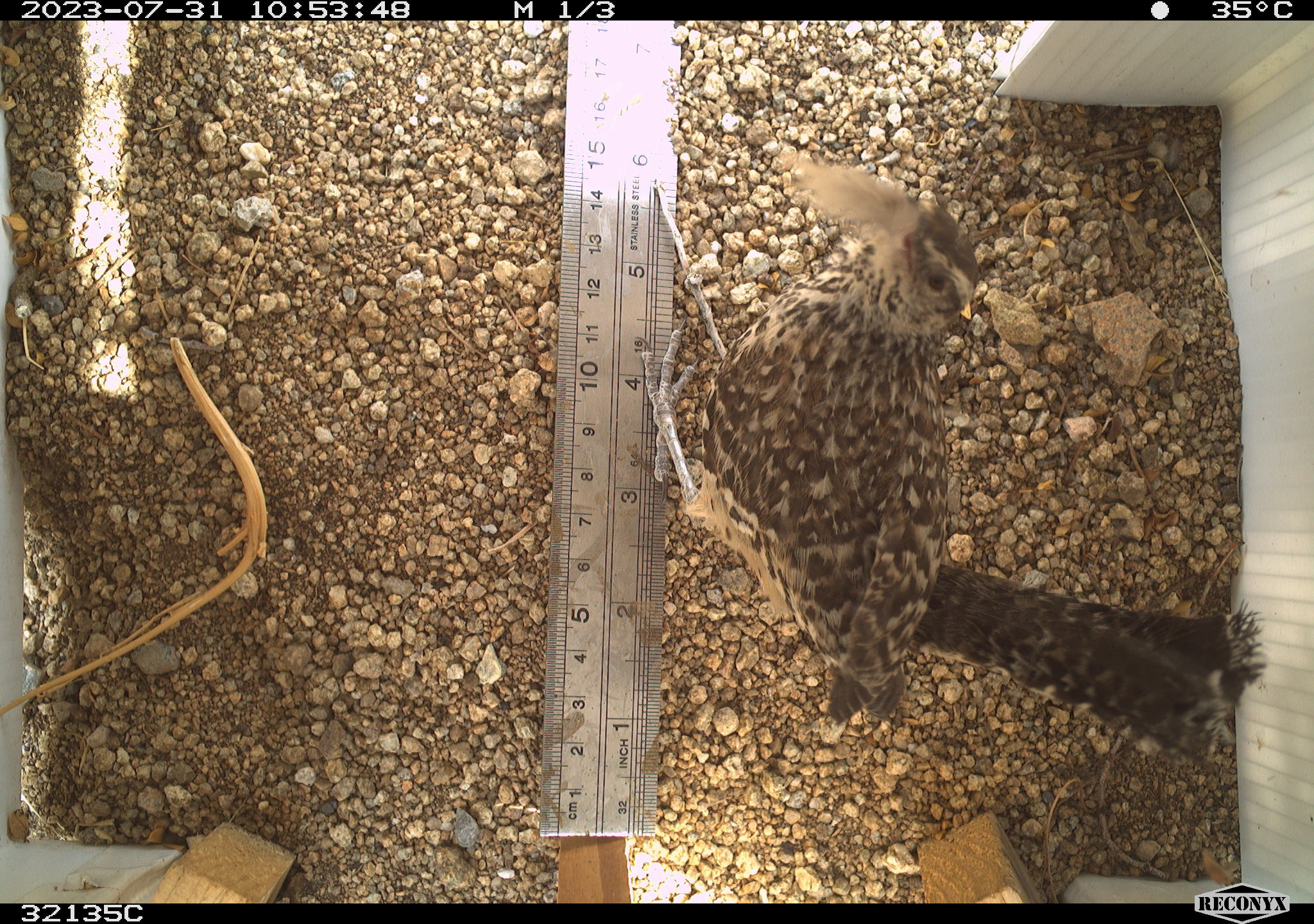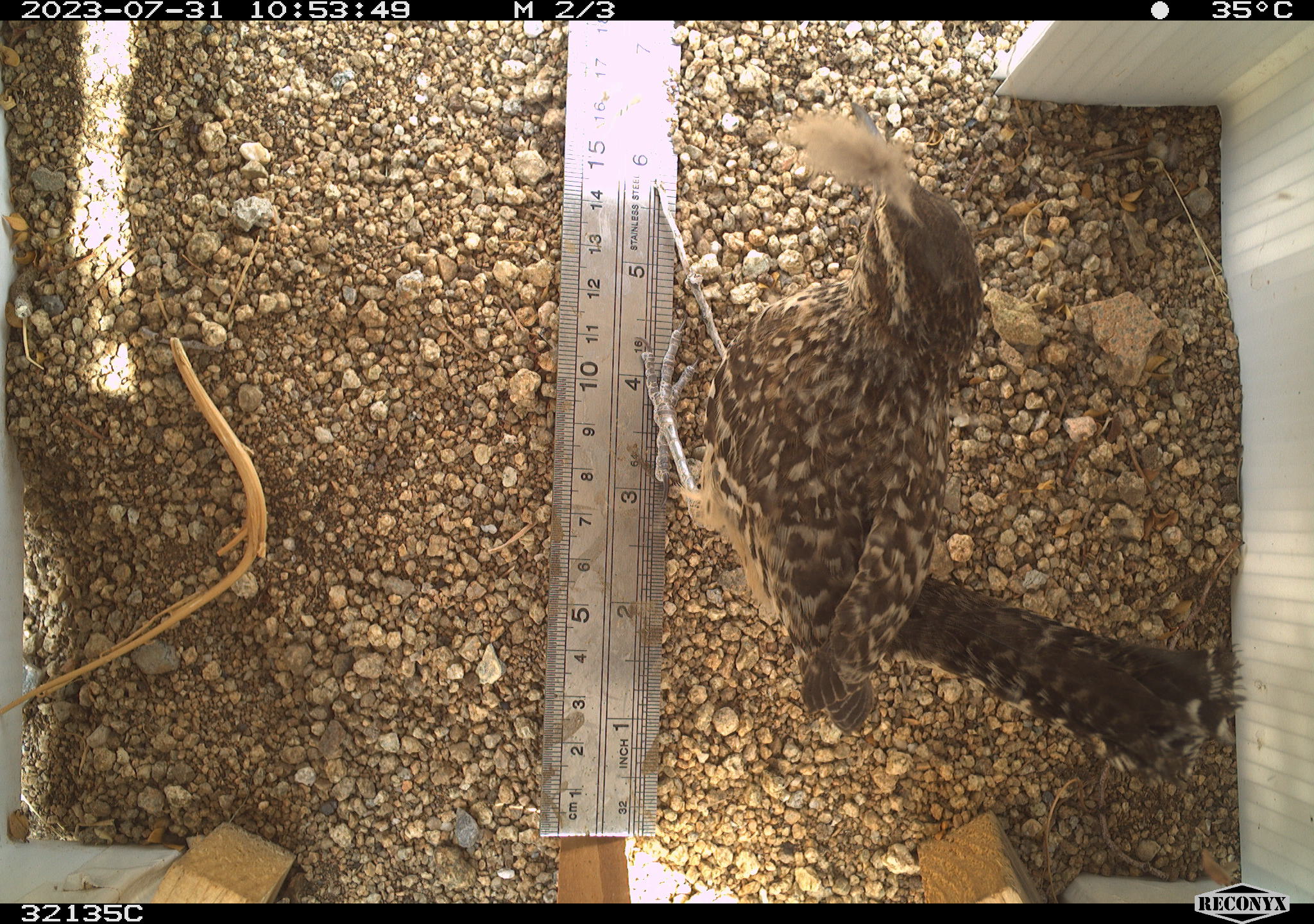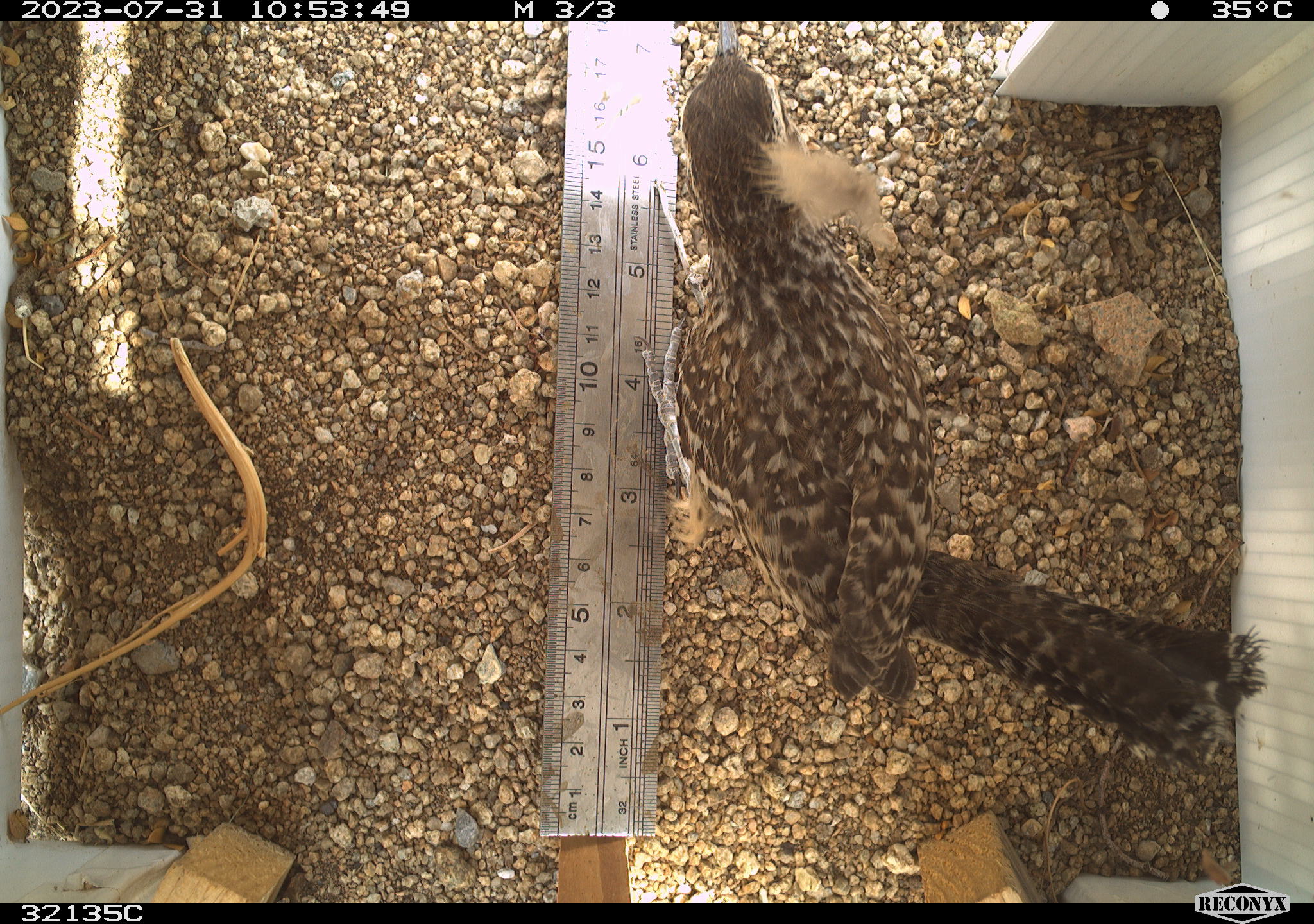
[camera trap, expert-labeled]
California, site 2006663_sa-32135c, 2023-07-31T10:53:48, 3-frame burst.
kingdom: Animalia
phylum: Chordata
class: Aves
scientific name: Aves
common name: bird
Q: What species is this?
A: Bird (Aves).